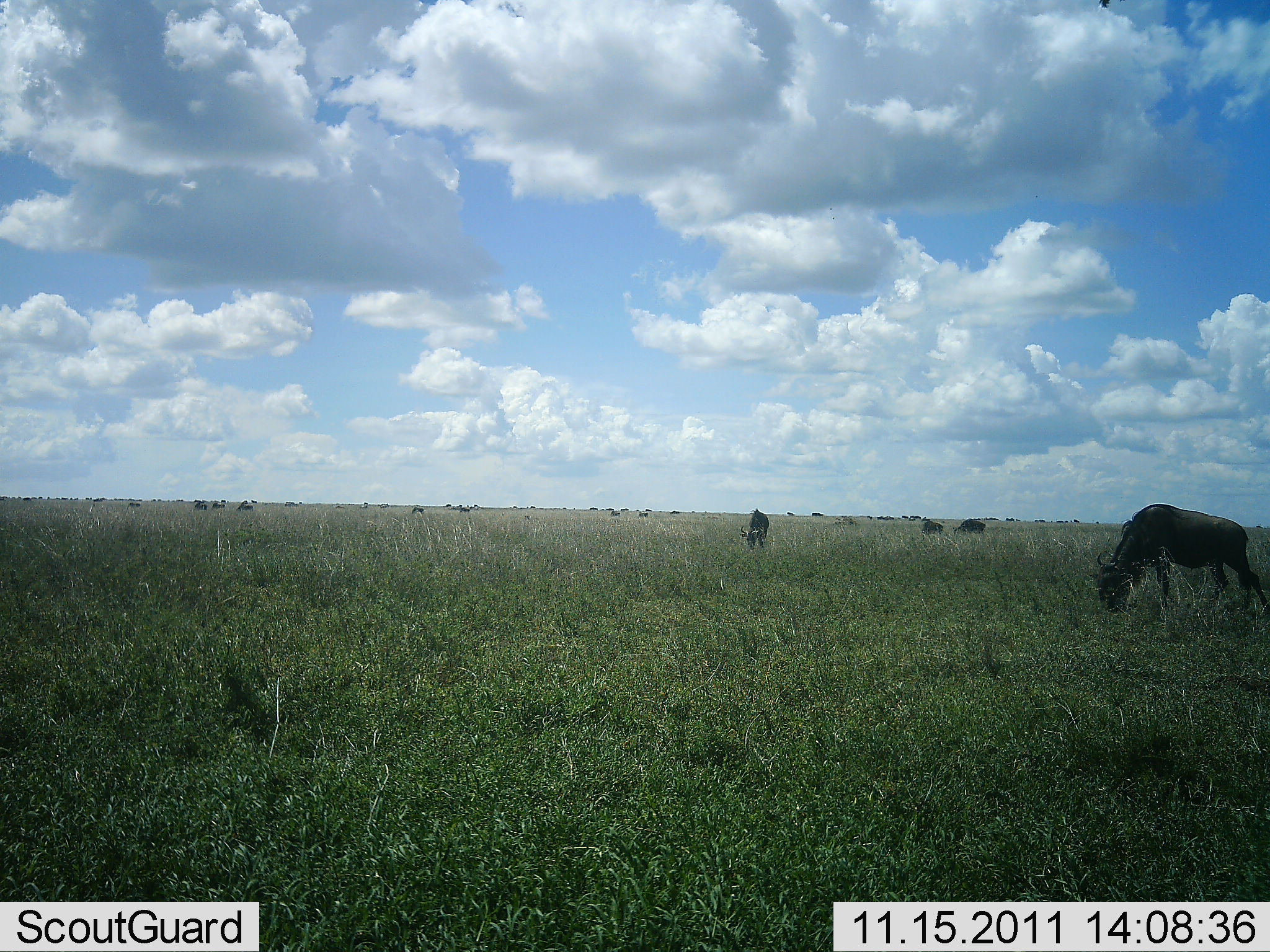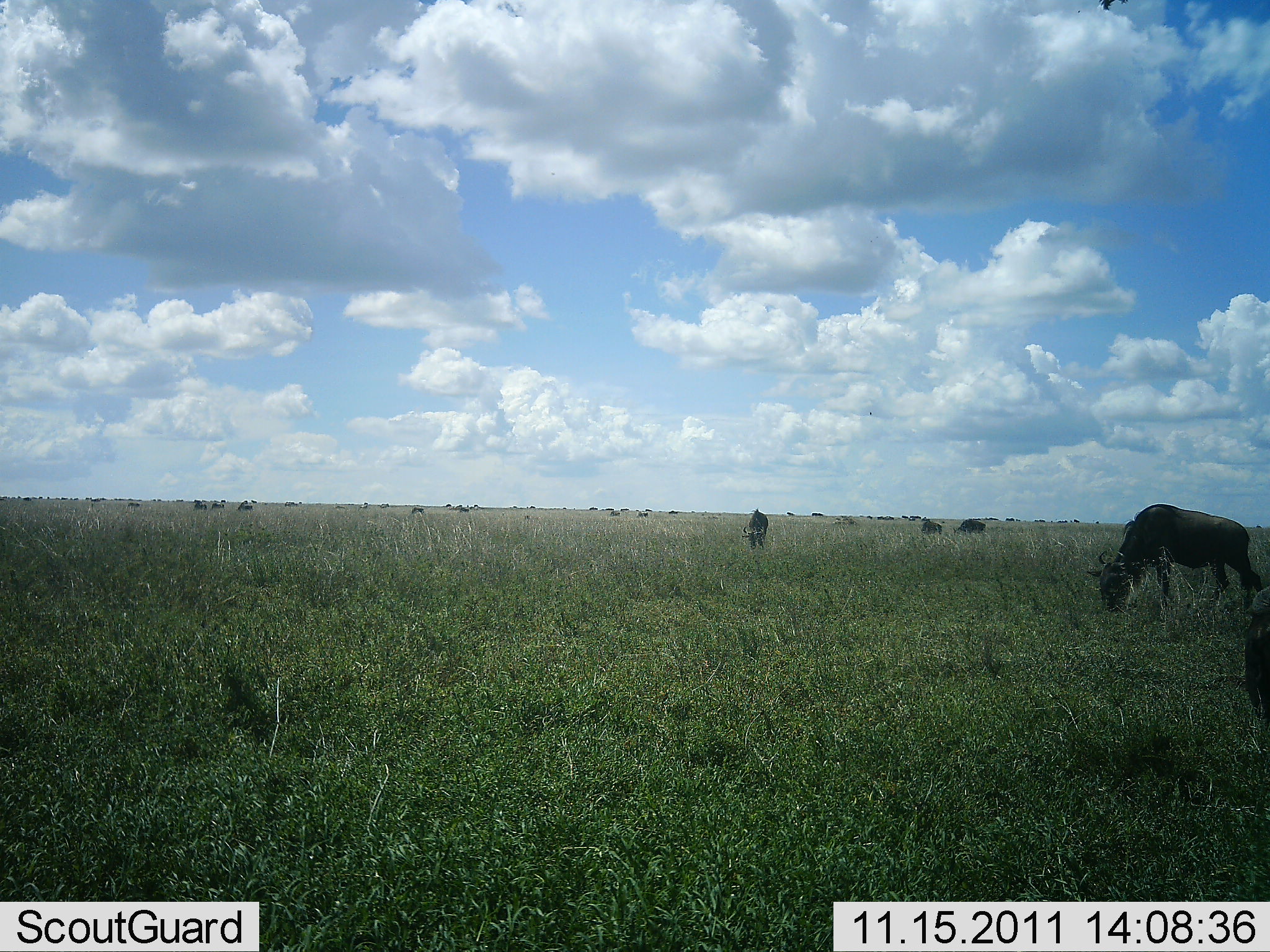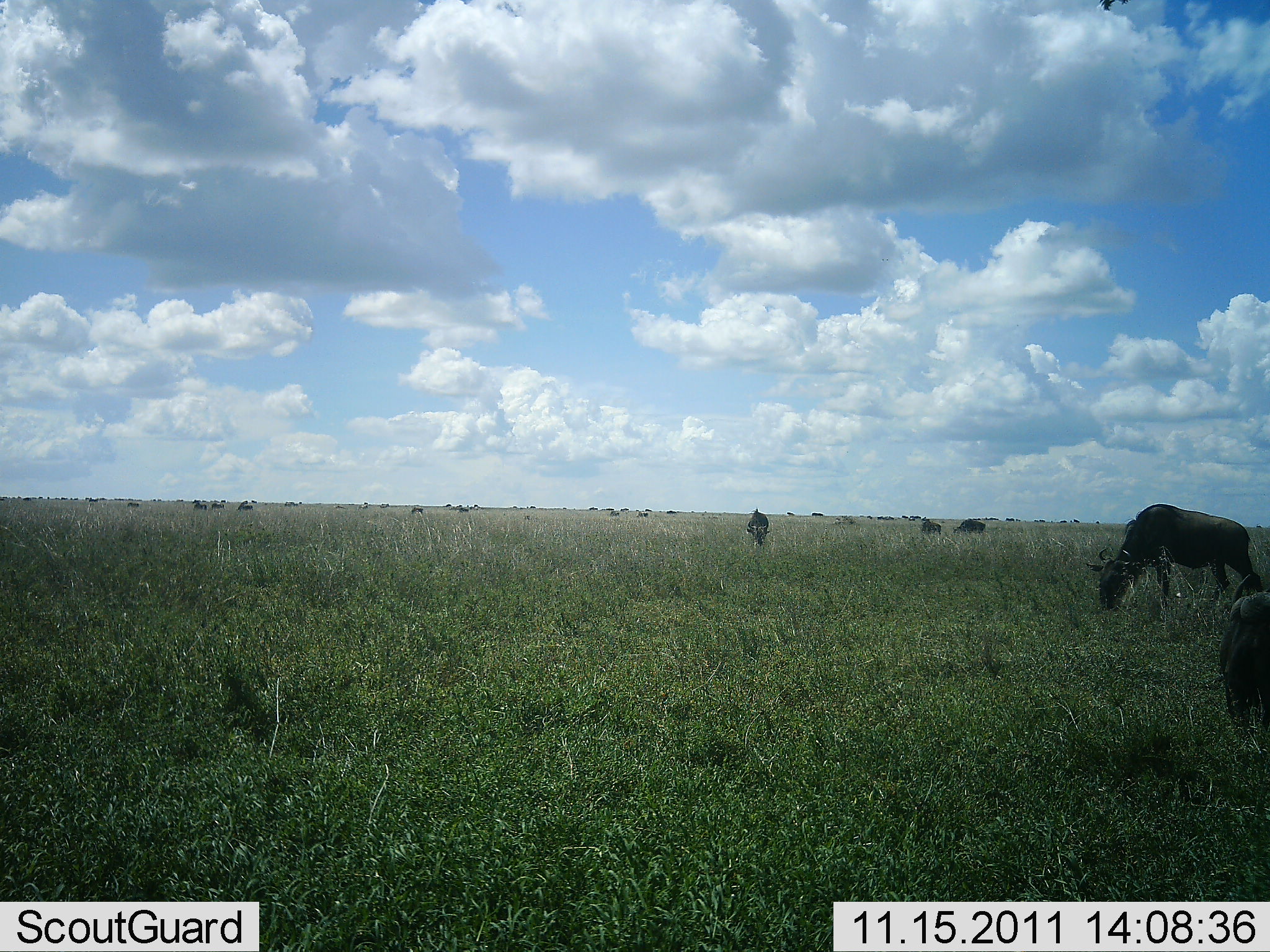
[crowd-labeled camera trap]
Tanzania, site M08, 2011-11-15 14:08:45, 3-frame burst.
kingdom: Animalia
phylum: Chordata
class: Mammalia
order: Artiodactyla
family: Bovidae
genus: Connochaetes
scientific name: Connochaetes taurinus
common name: blue wildebeest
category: wildebeest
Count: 11-50.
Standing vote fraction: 31%.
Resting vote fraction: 0%.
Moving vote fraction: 15%.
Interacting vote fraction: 0%.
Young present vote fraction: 0%.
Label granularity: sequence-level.